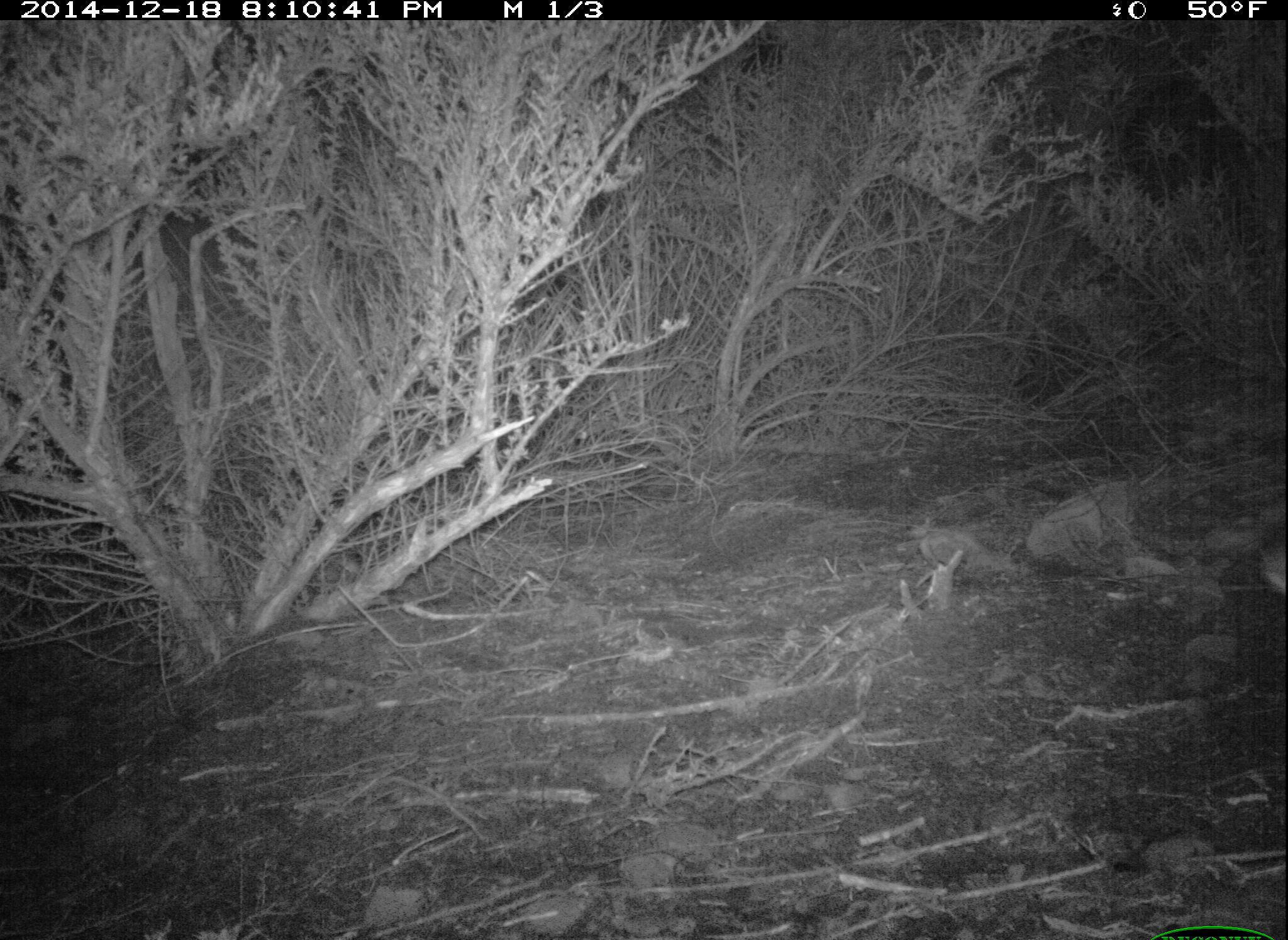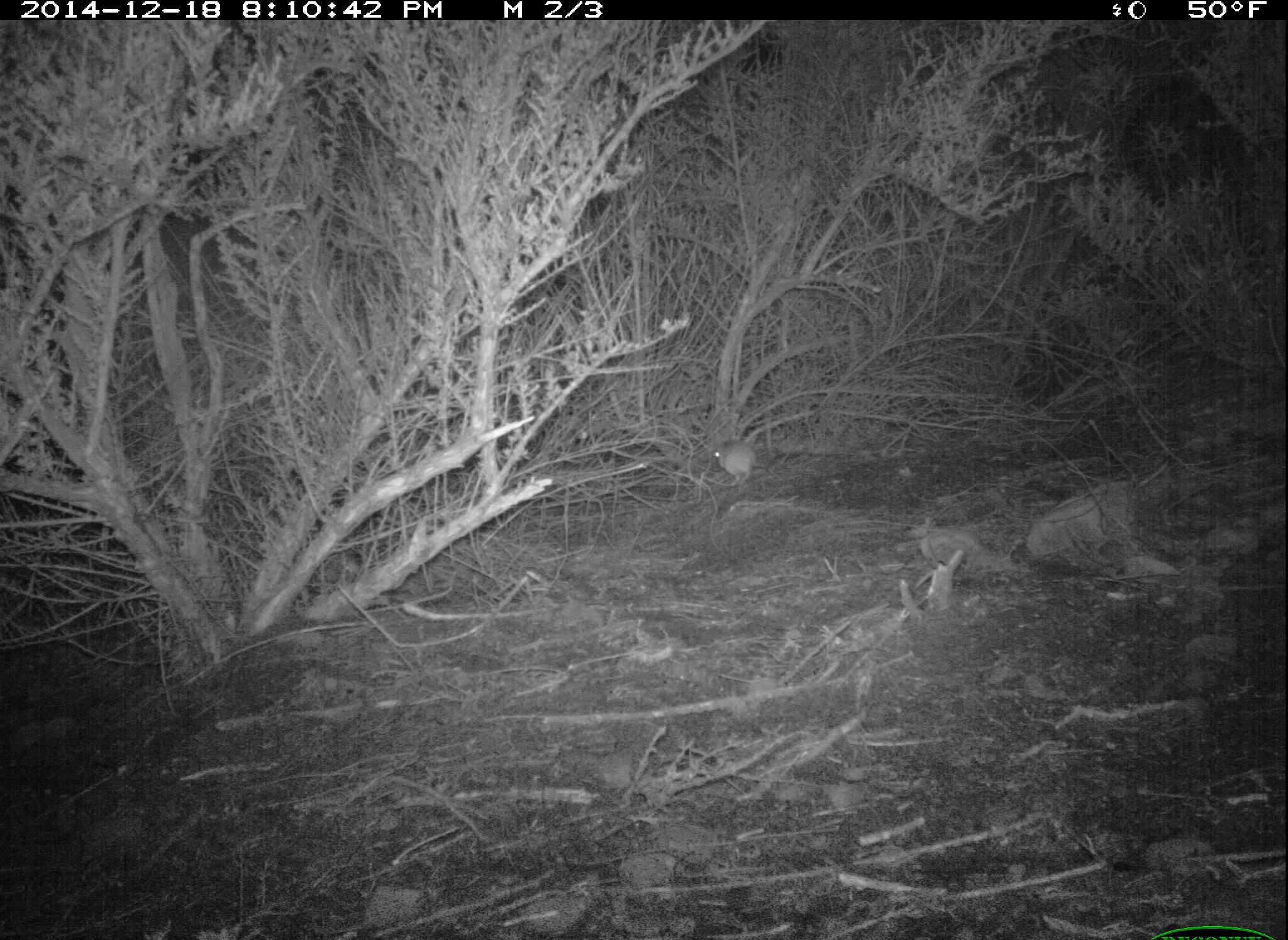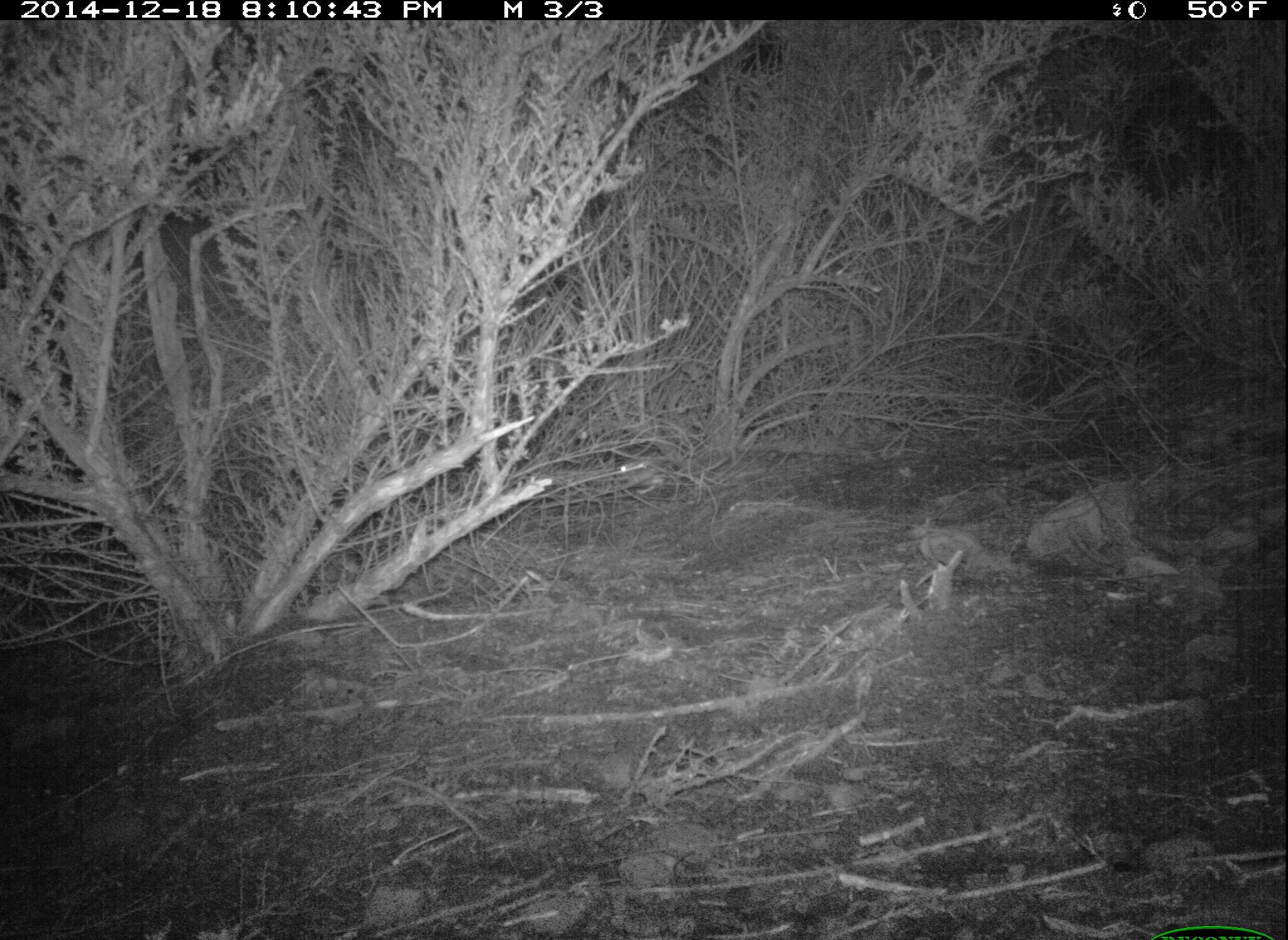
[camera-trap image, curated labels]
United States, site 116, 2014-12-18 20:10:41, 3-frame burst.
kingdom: Animalia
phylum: Chordata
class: Mammalia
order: Rodentia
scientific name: Rodentia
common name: rodent